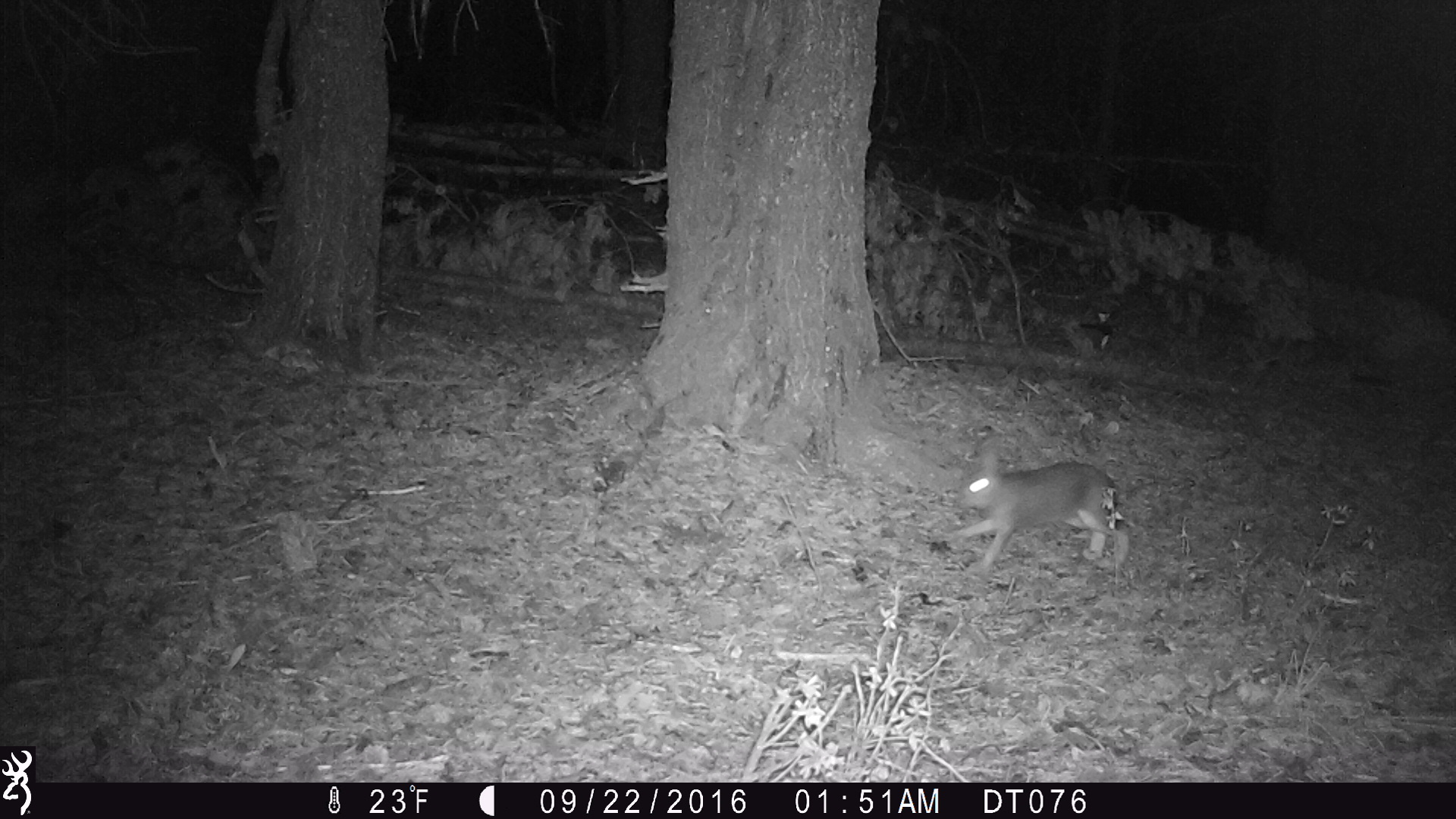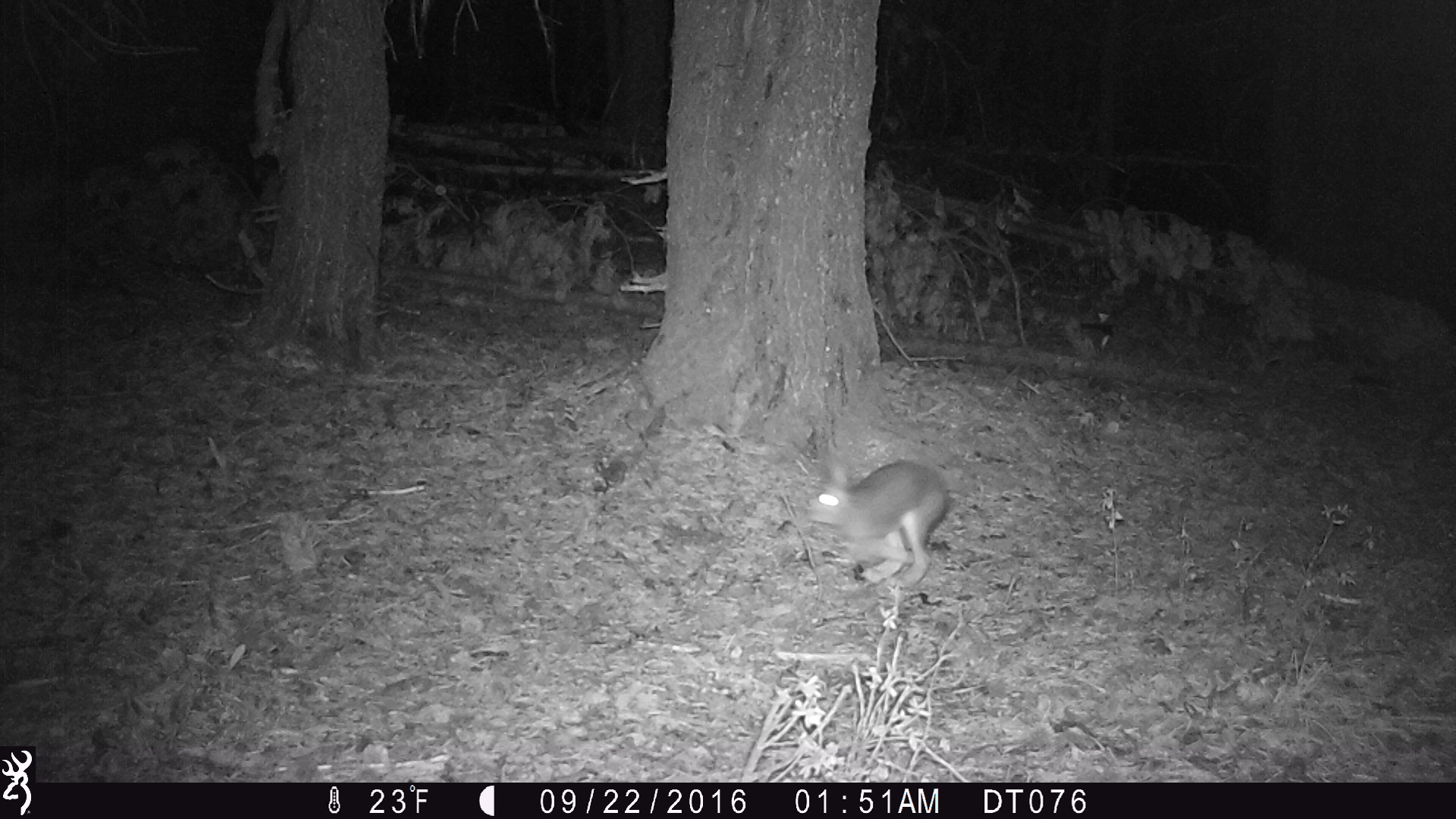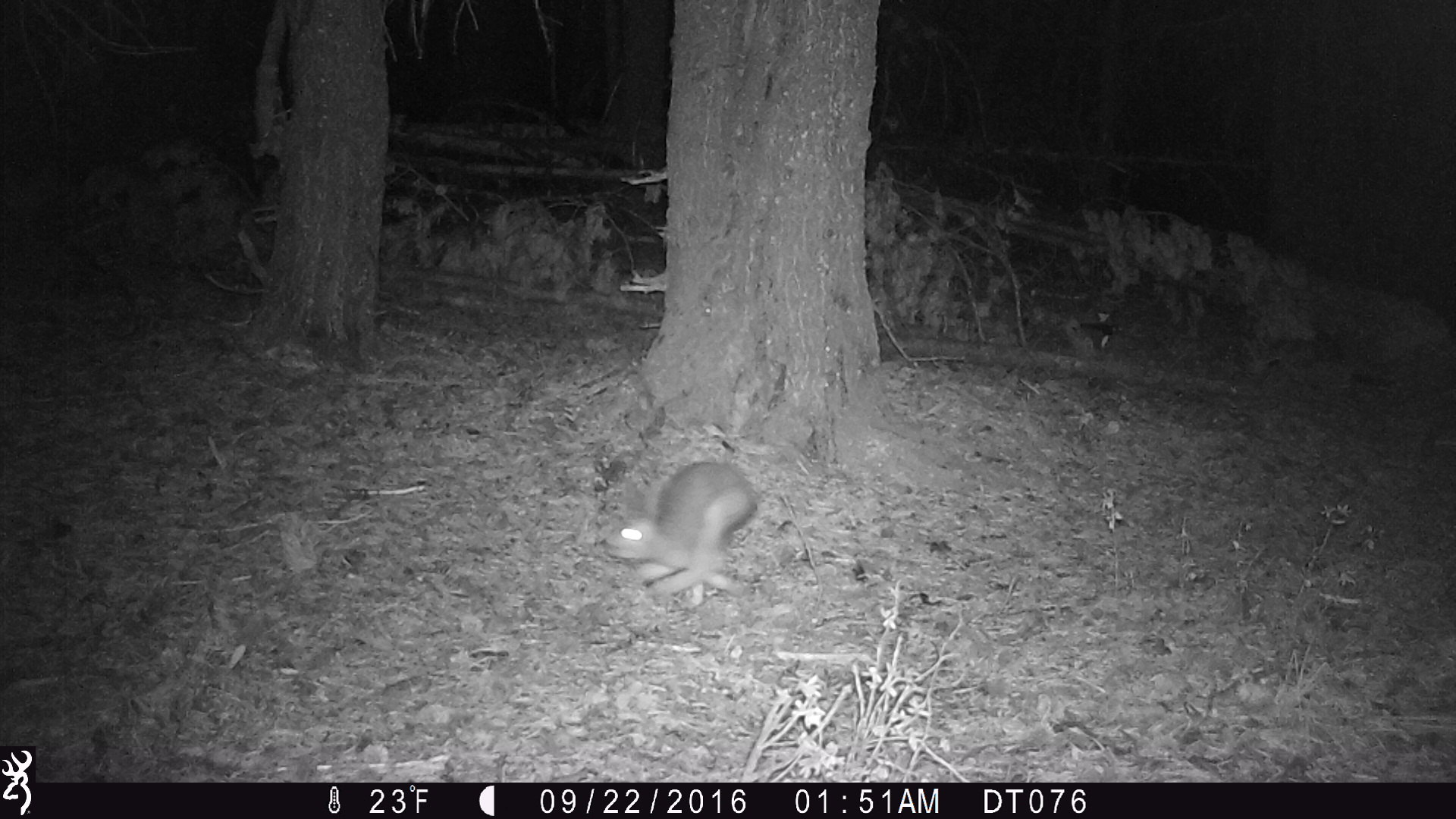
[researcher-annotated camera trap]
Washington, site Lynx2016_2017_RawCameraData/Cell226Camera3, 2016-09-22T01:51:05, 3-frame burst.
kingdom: Animalia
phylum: Chordata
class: Mammalia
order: Lagomorpha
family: Leporidae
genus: Lepus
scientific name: Lepus americanus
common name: snowshoe hare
Lepus americanus (snowshoe hare). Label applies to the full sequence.